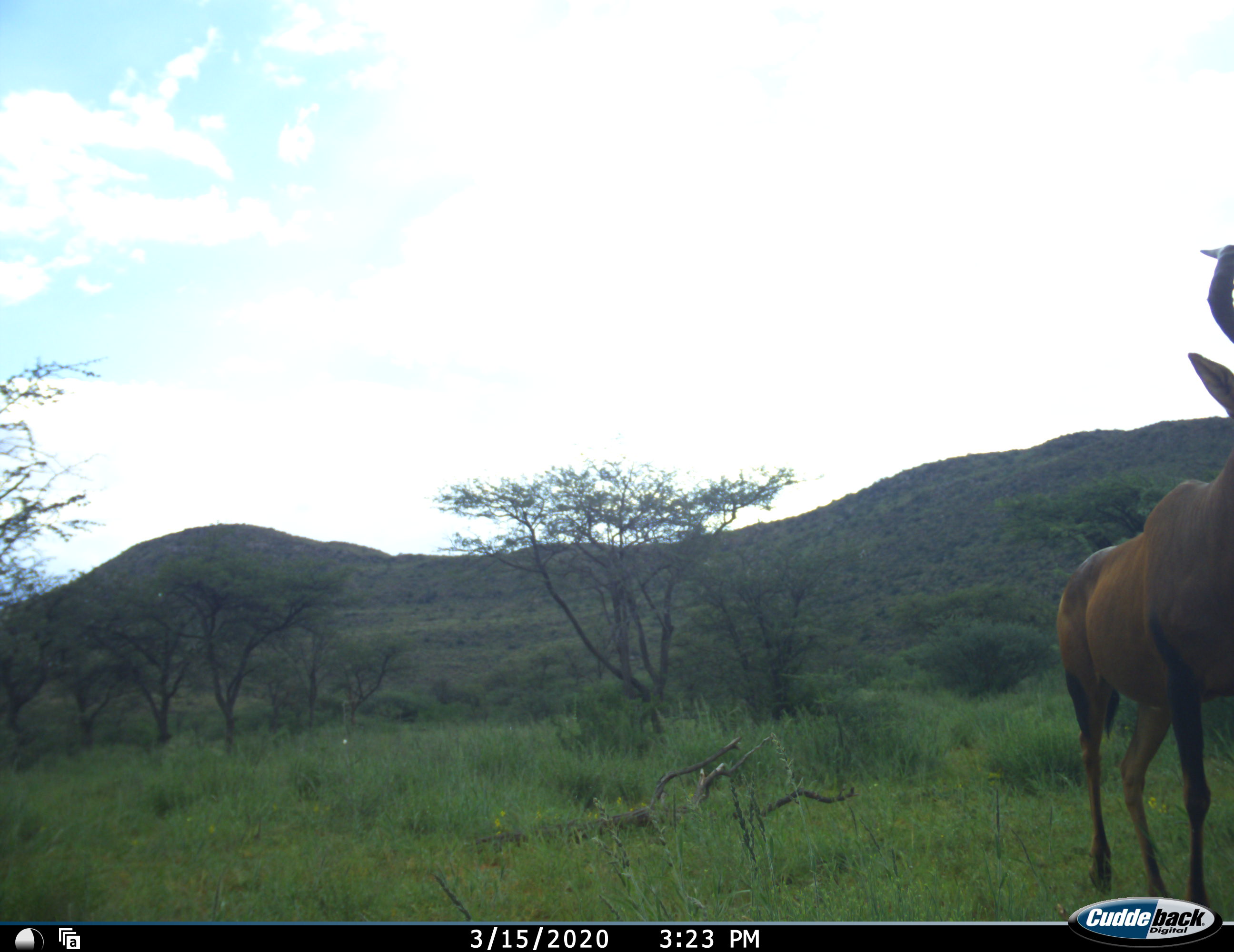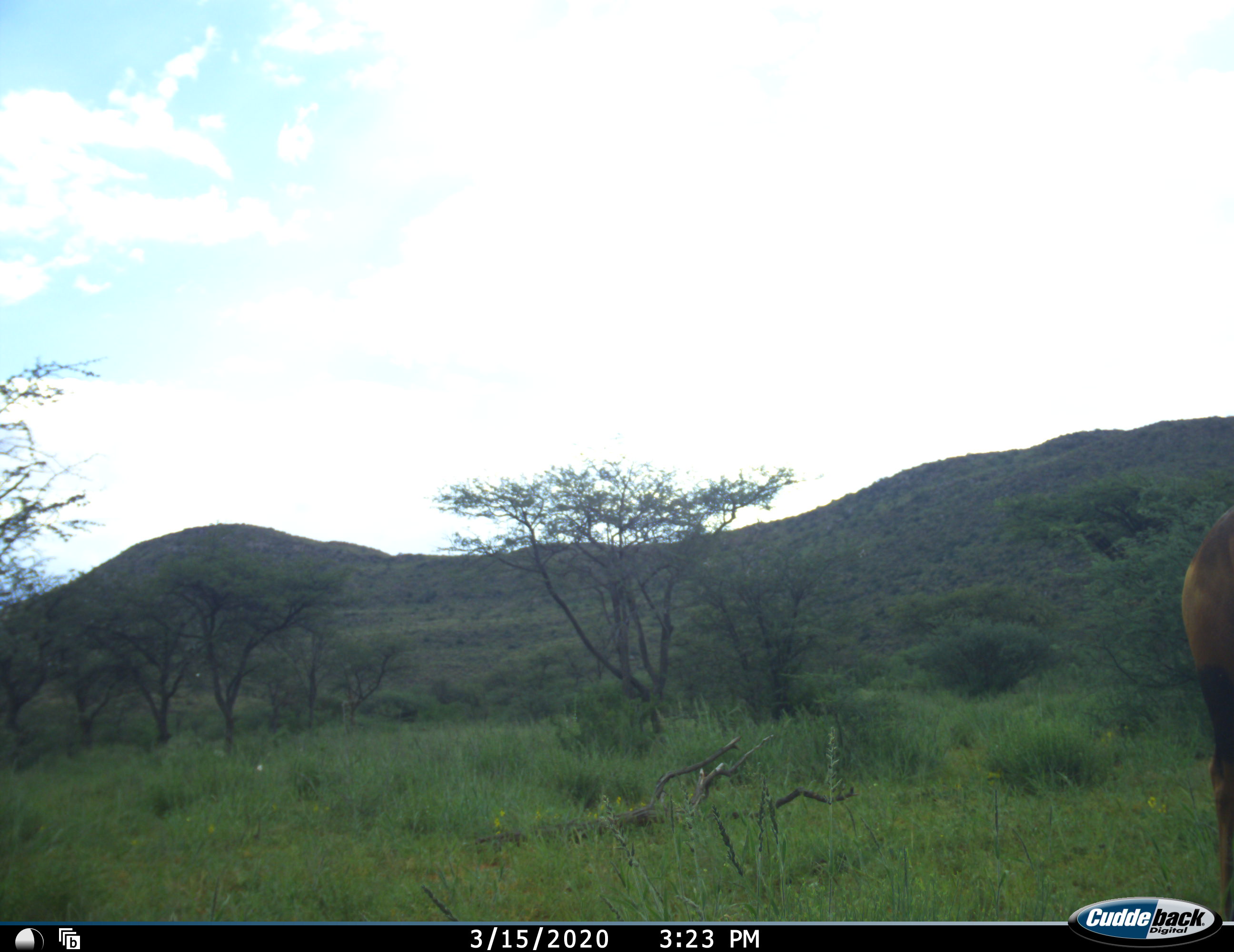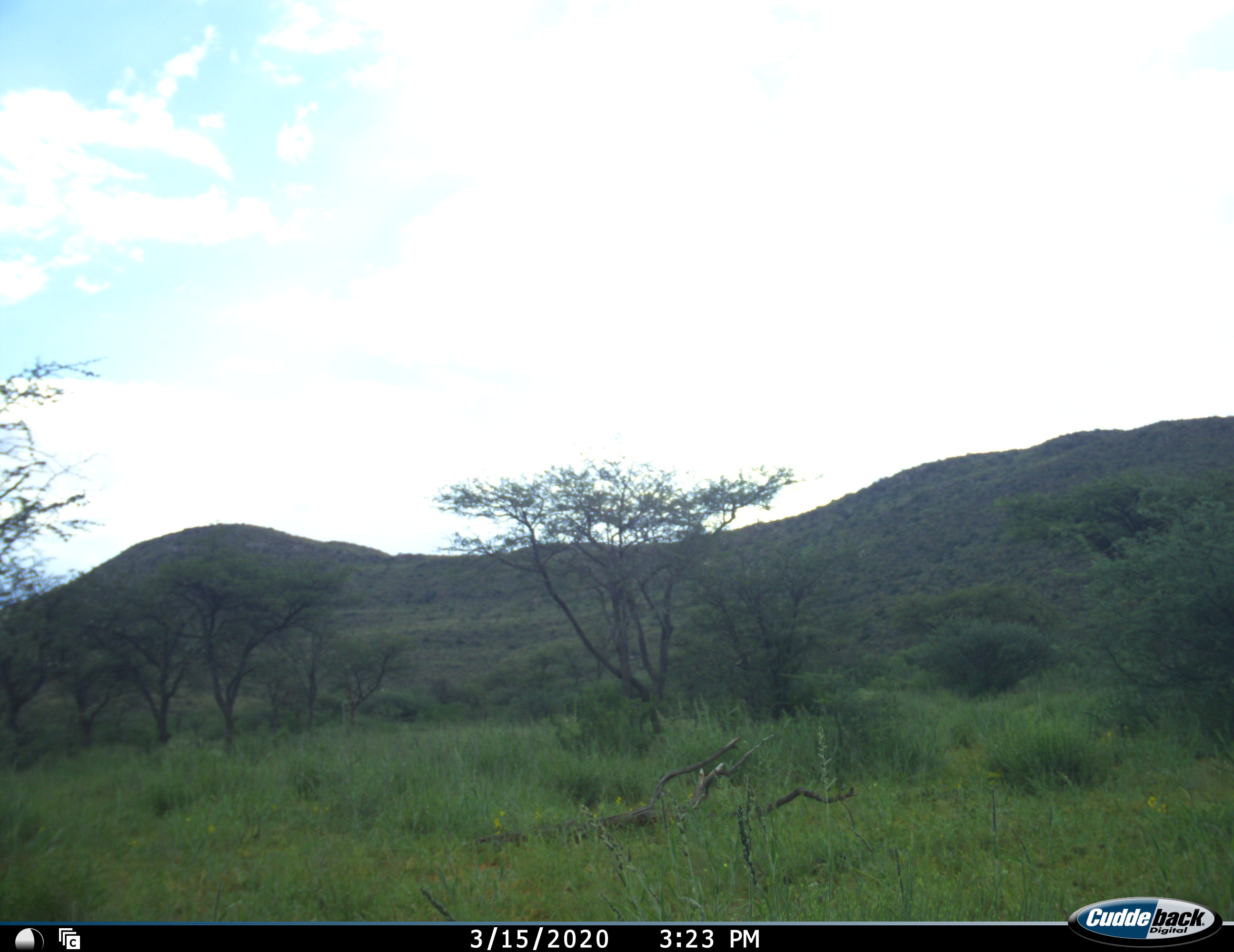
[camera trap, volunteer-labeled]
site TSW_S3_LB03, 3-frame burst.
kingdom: Animalia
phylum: Chordata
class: Mammalia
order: Artiodactyla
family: Bovidae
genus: Alcelaphus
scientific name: Alcelaphus buselaphus caama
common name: red hartebeest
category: hartebeestred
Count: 1.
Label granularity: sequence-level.